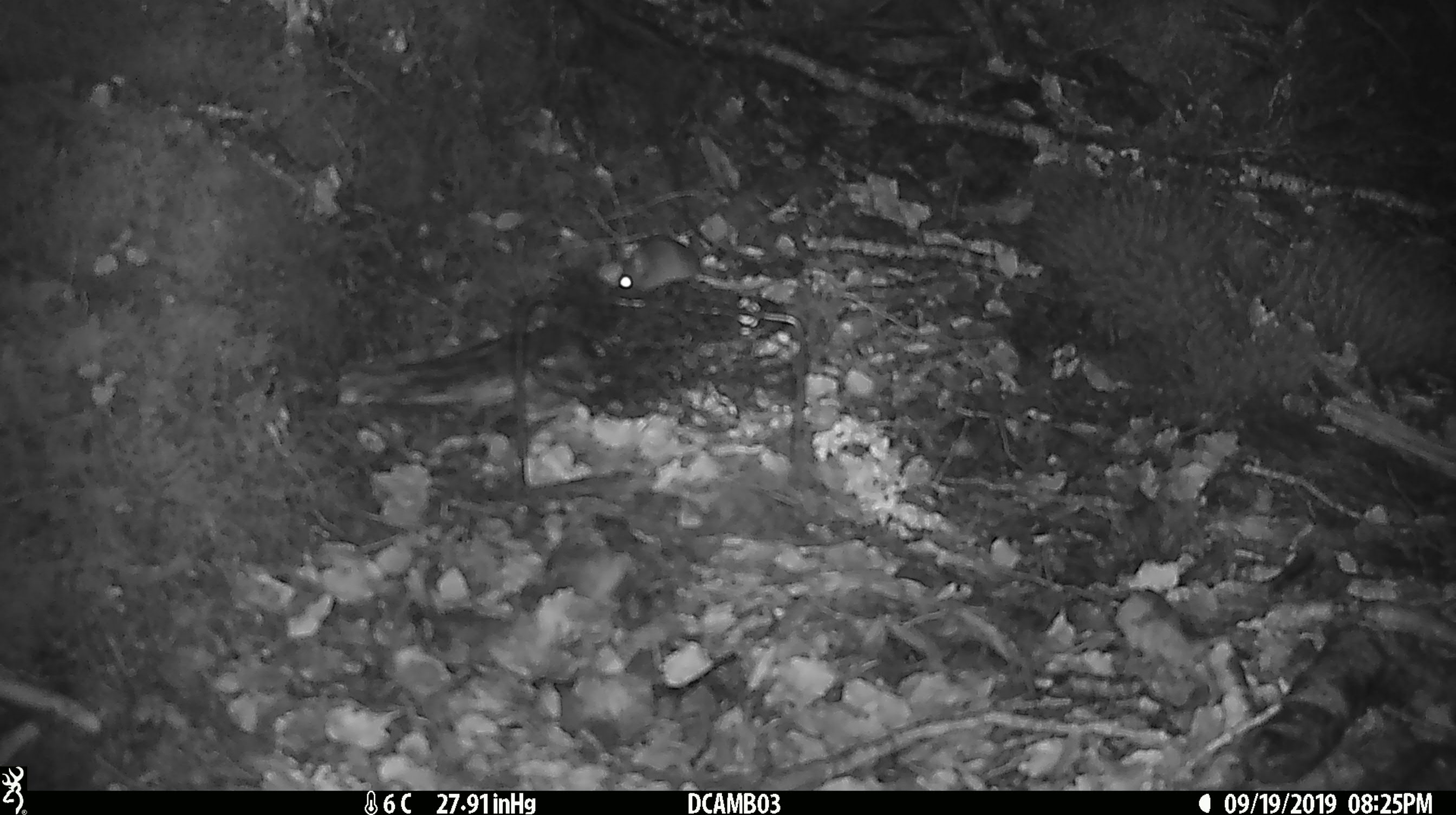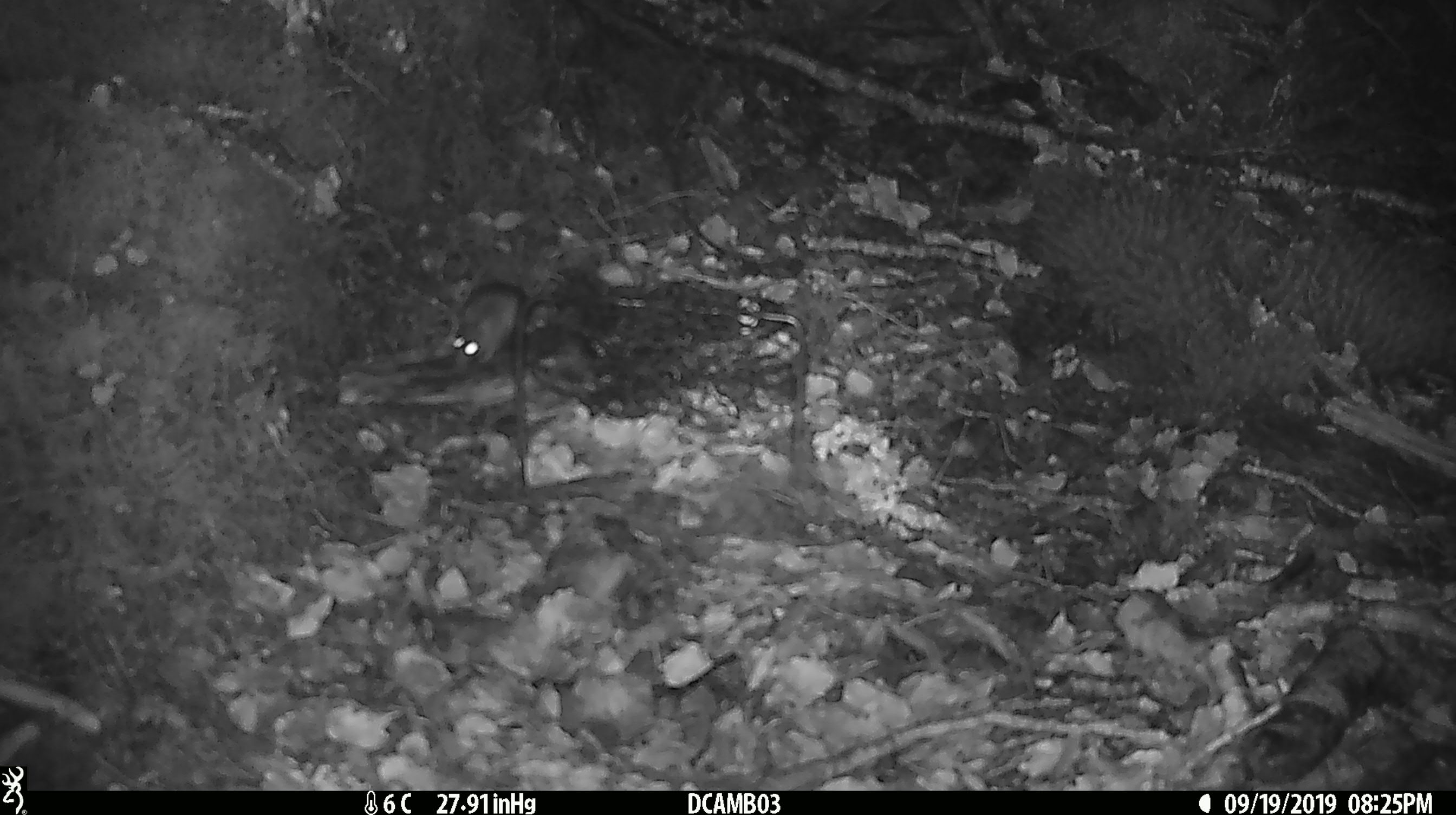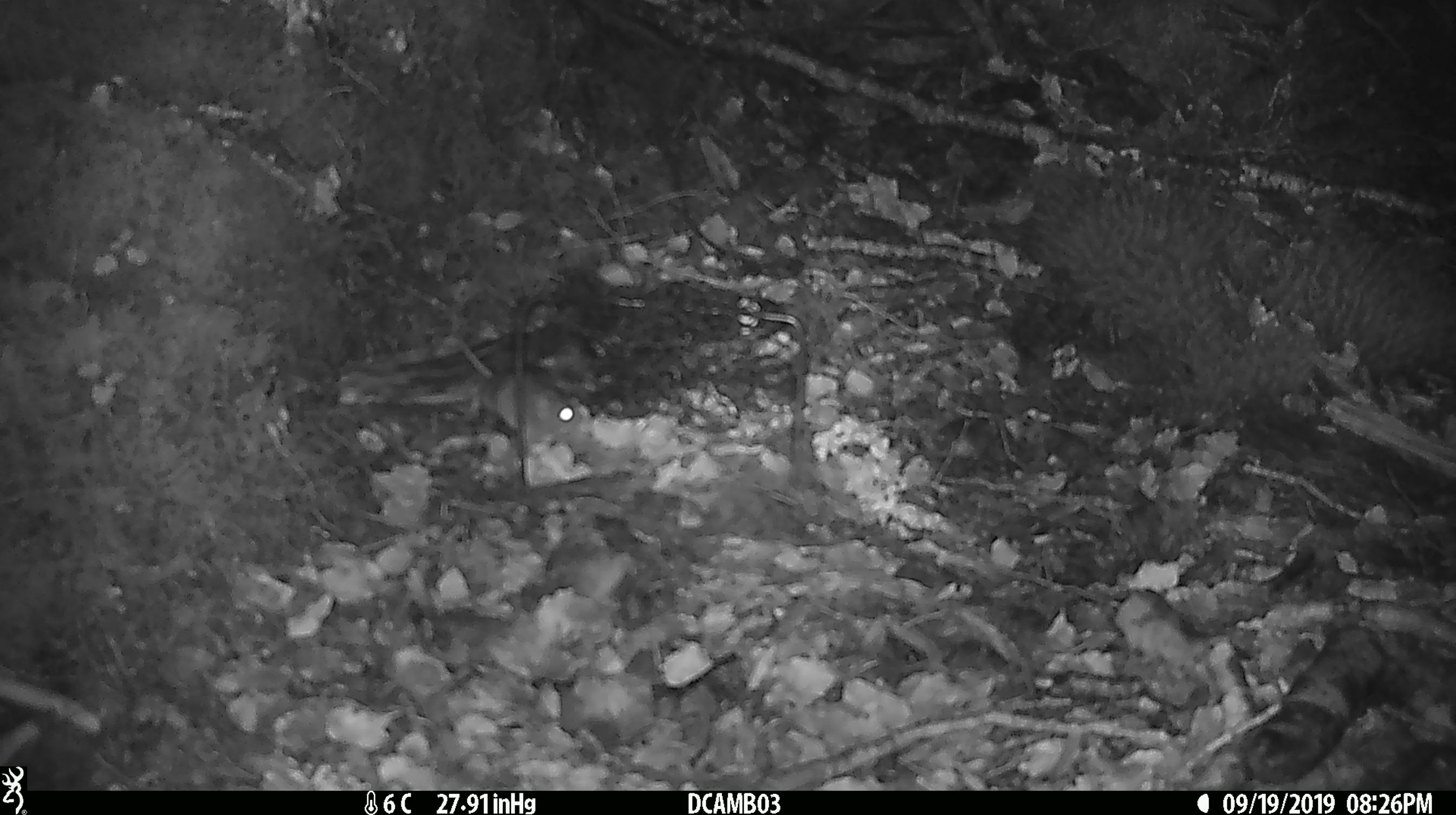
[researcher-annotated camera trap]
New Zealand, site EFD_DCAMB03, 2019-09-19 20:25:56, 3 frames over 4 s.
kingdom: Animalia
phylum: Chordata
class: Mammalia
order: Rodentia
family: Muridae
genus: Mus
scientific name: Mus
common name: mouse